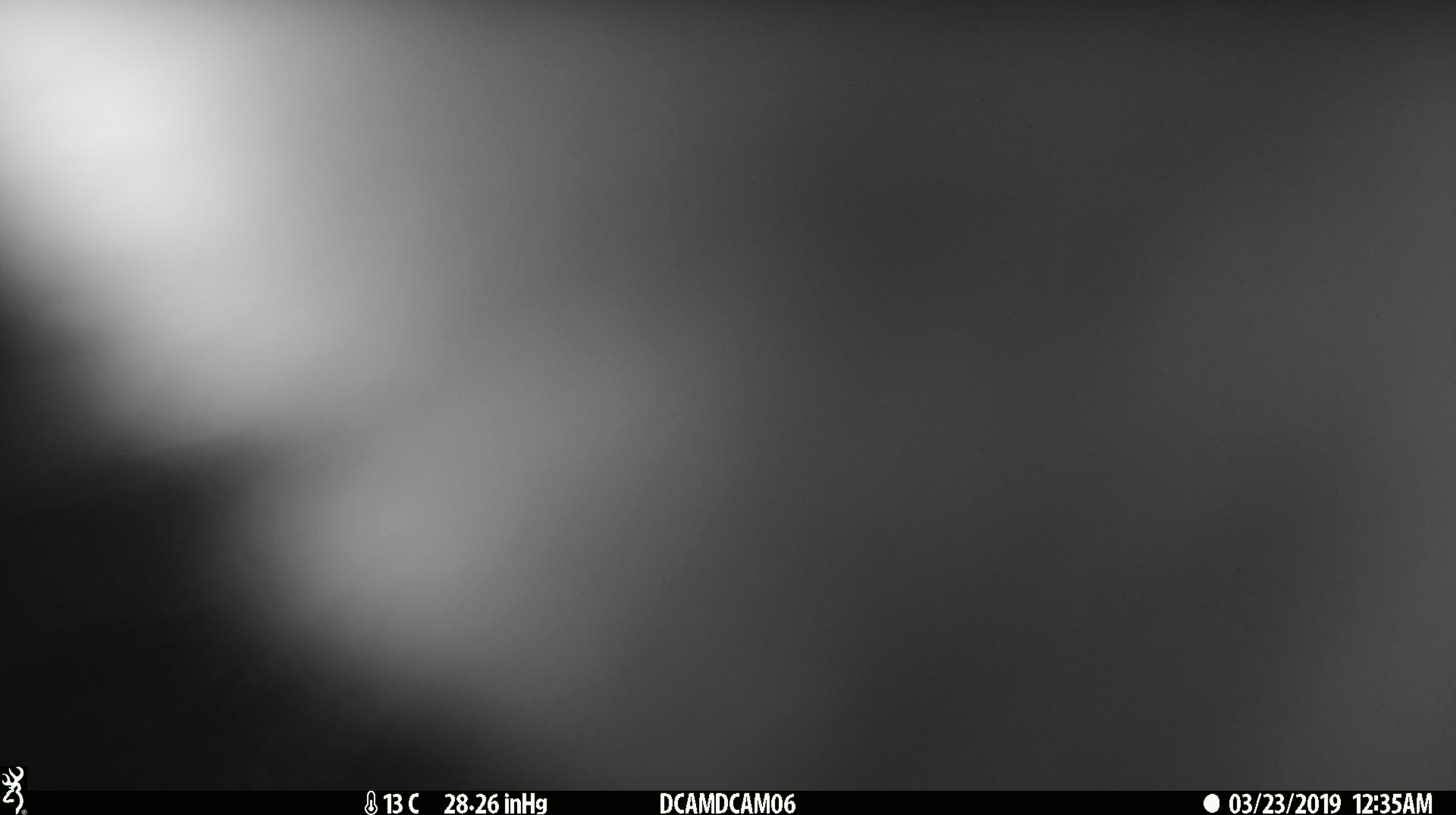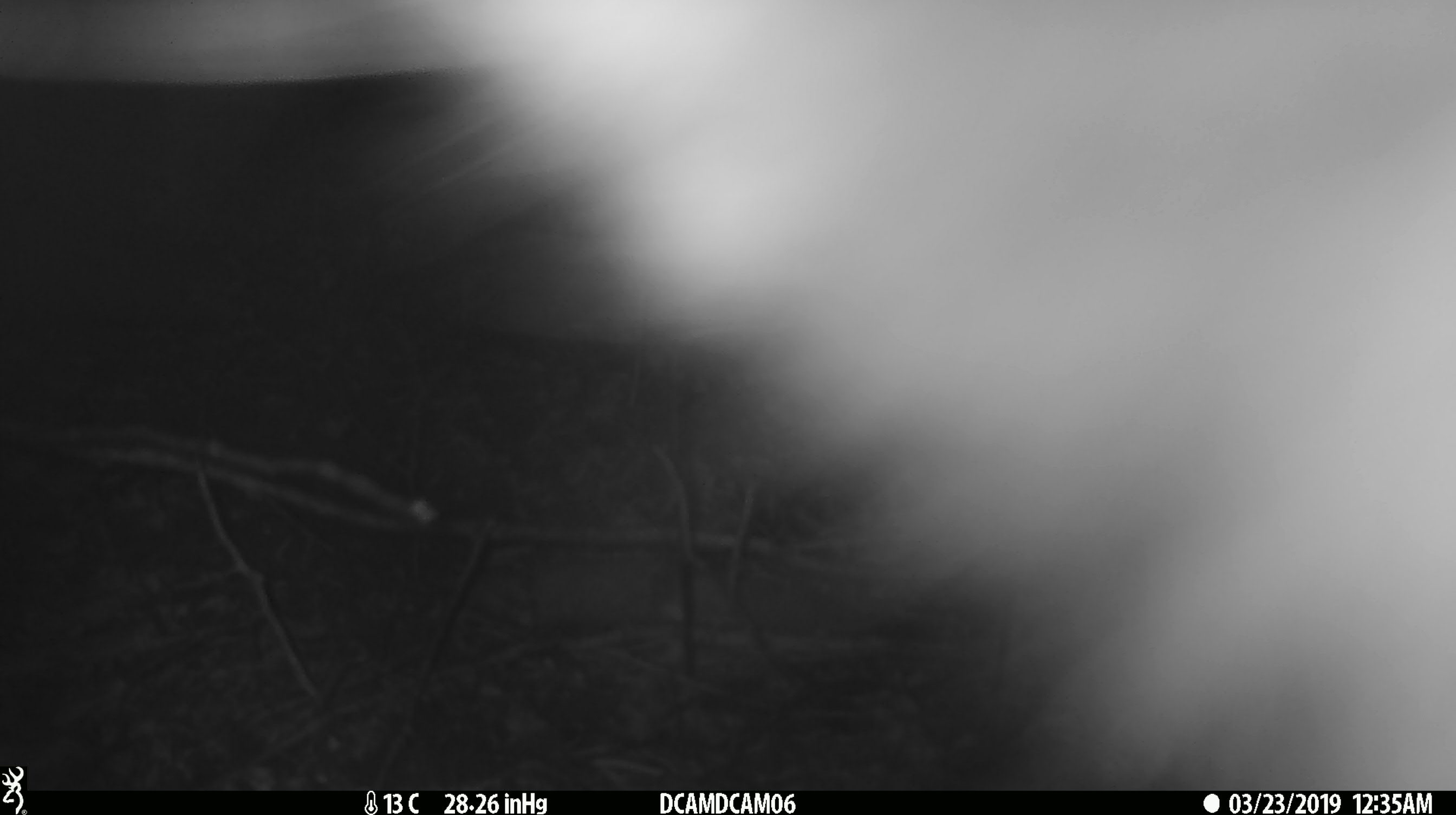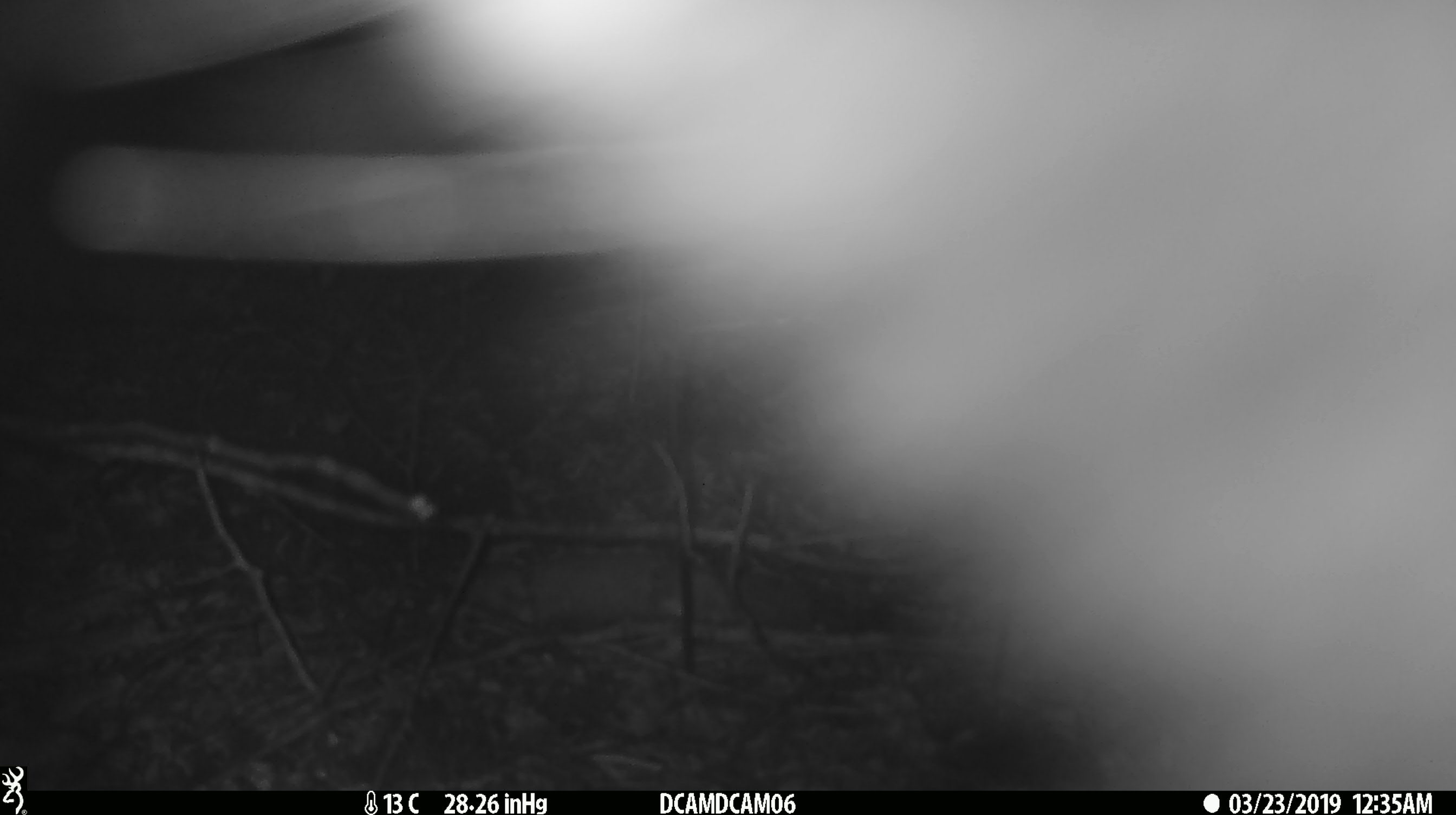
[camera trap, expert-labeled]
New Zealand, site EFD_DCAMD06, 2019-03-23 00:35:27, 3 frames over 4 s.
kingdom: Animalia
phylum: Chordata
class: Mammalia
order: Diprotodontia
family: Phalangeridae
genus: Trichosurus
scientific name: Trichosurus vulpecula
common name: common brushtail possum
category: possum